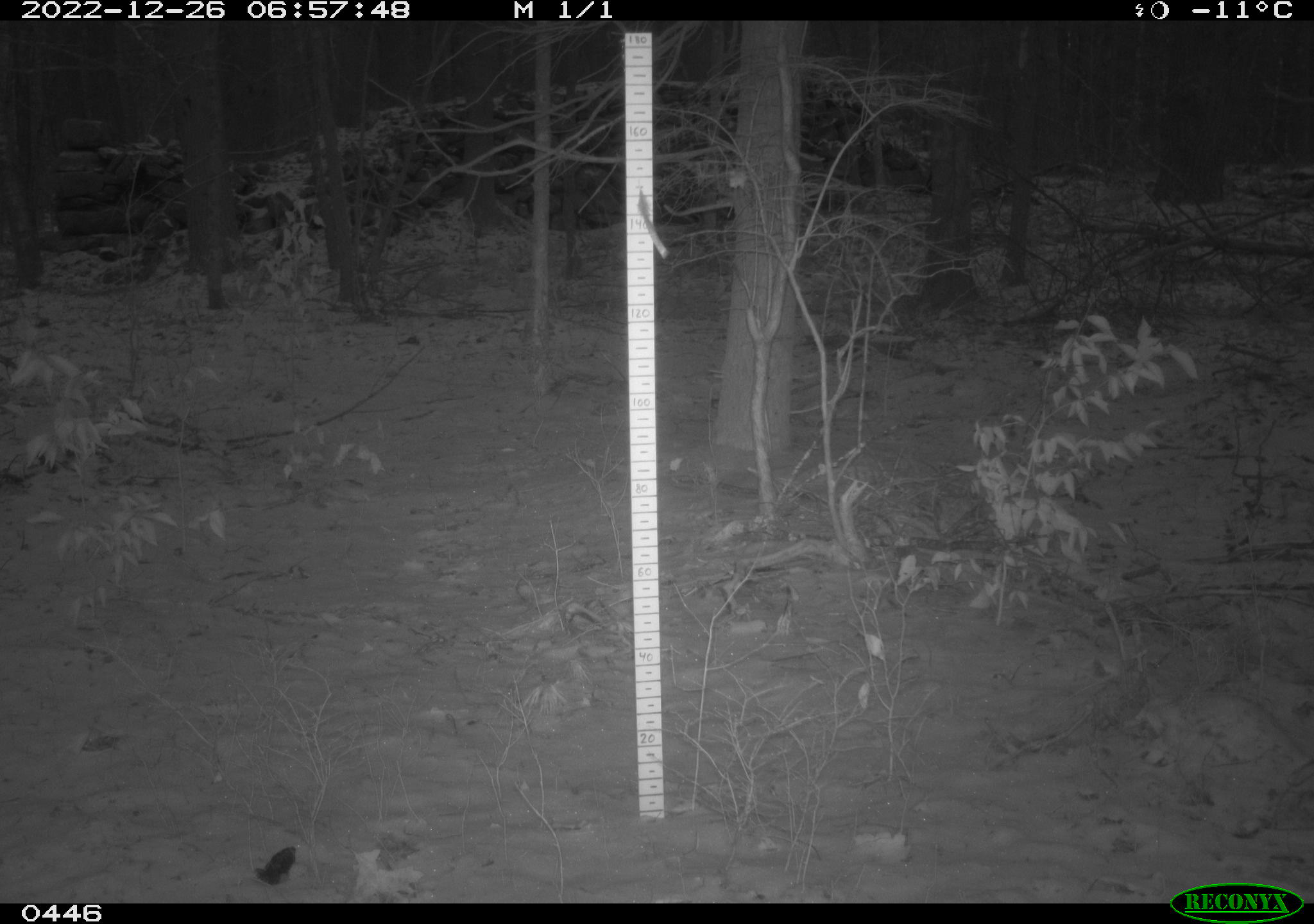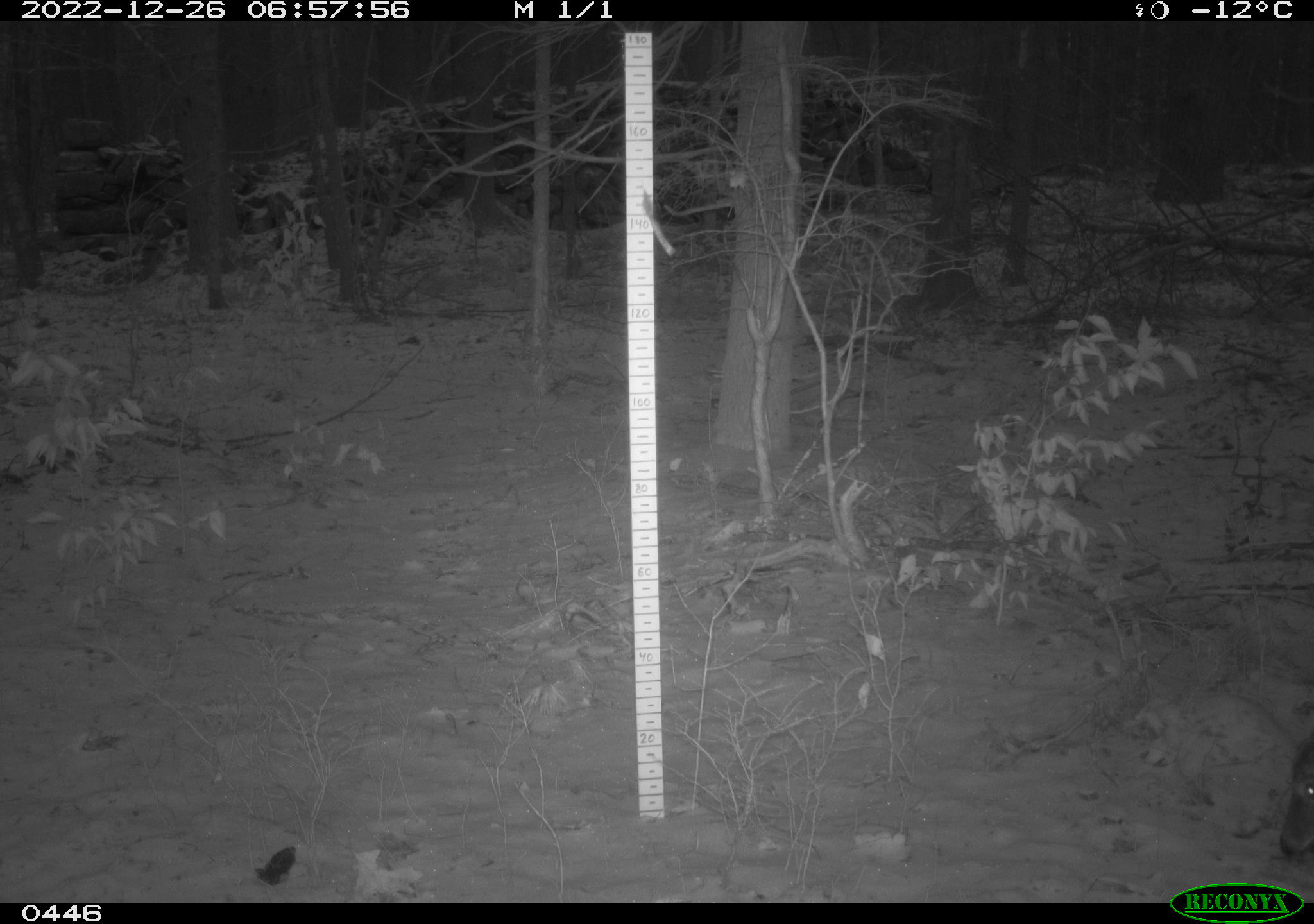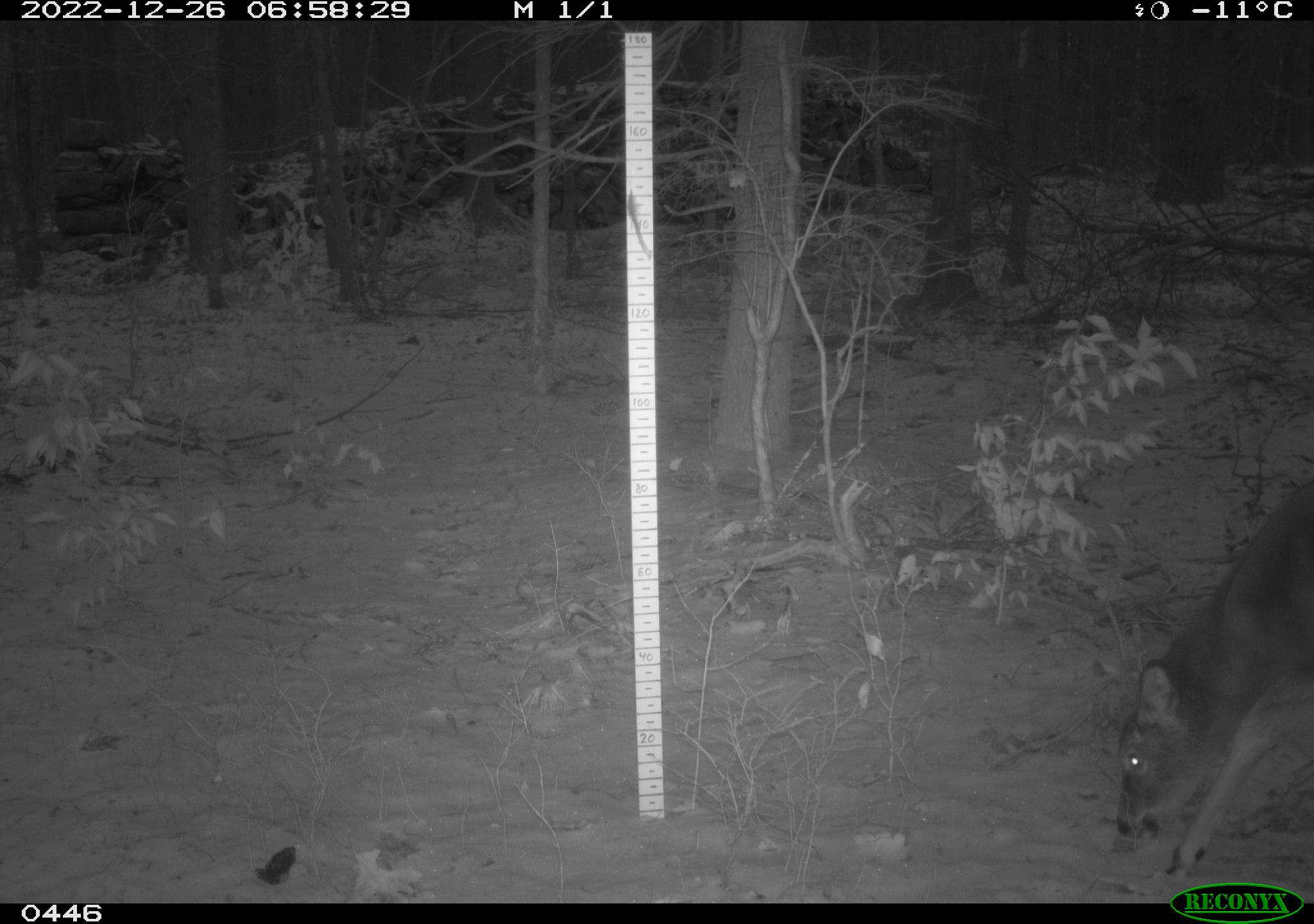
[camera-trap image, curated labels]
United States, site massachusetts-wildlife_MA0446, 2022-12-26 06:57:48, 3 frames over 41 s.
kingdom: Animalia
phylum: Chordata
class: Mammalia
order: Artiodactyla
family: Cervidae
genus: Odocoileus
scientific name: Odocoileus virginianus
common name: white-tailed deer